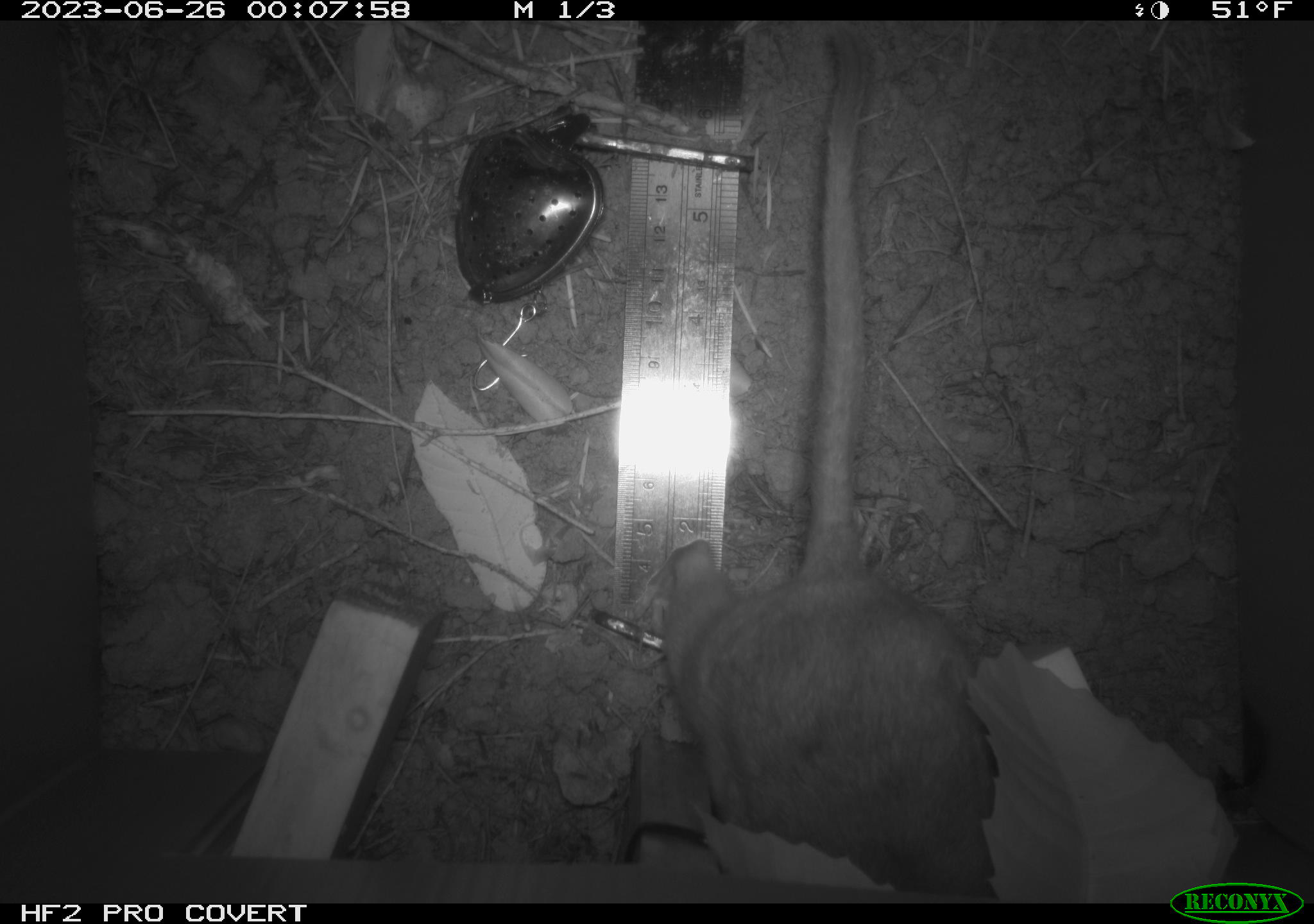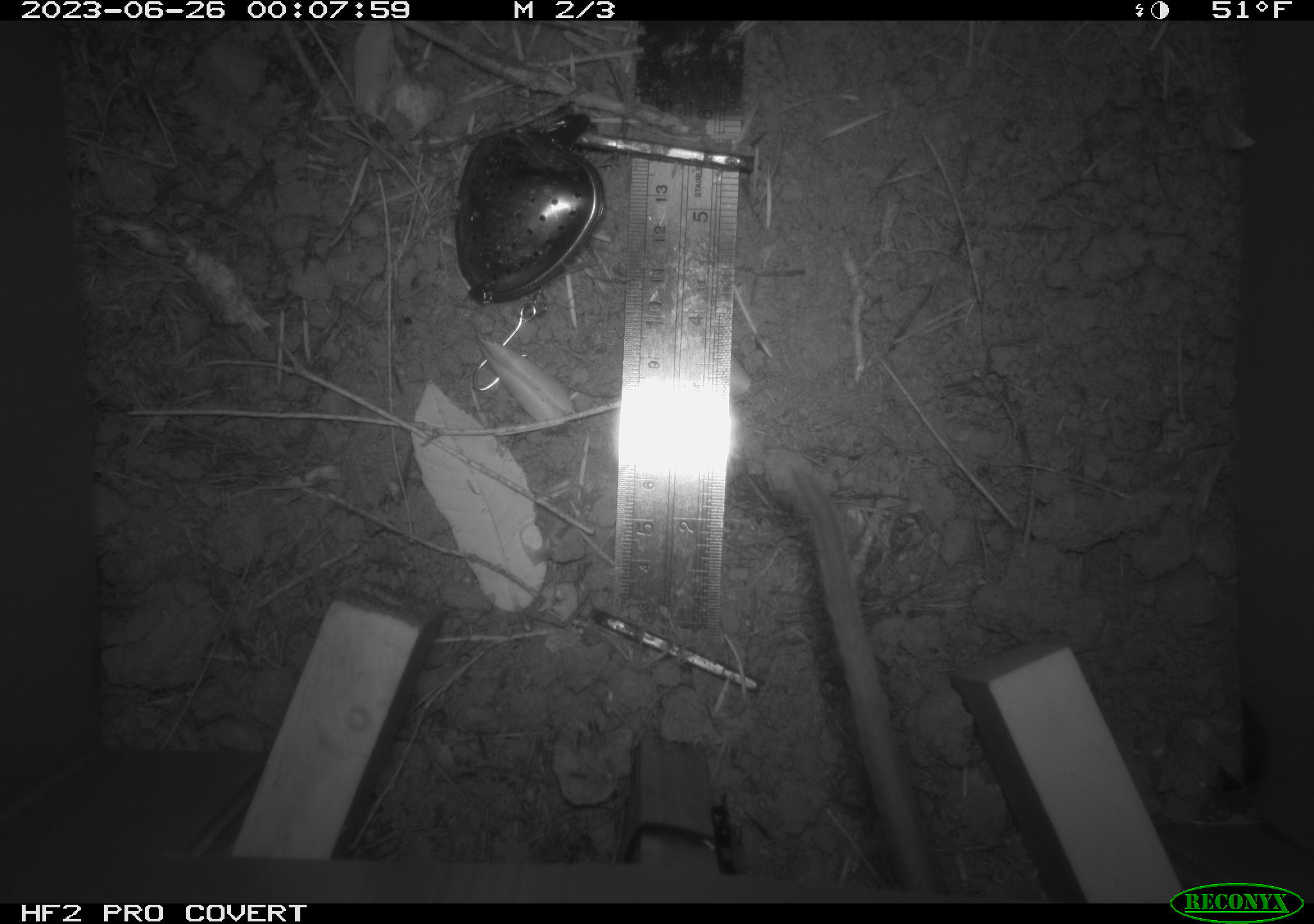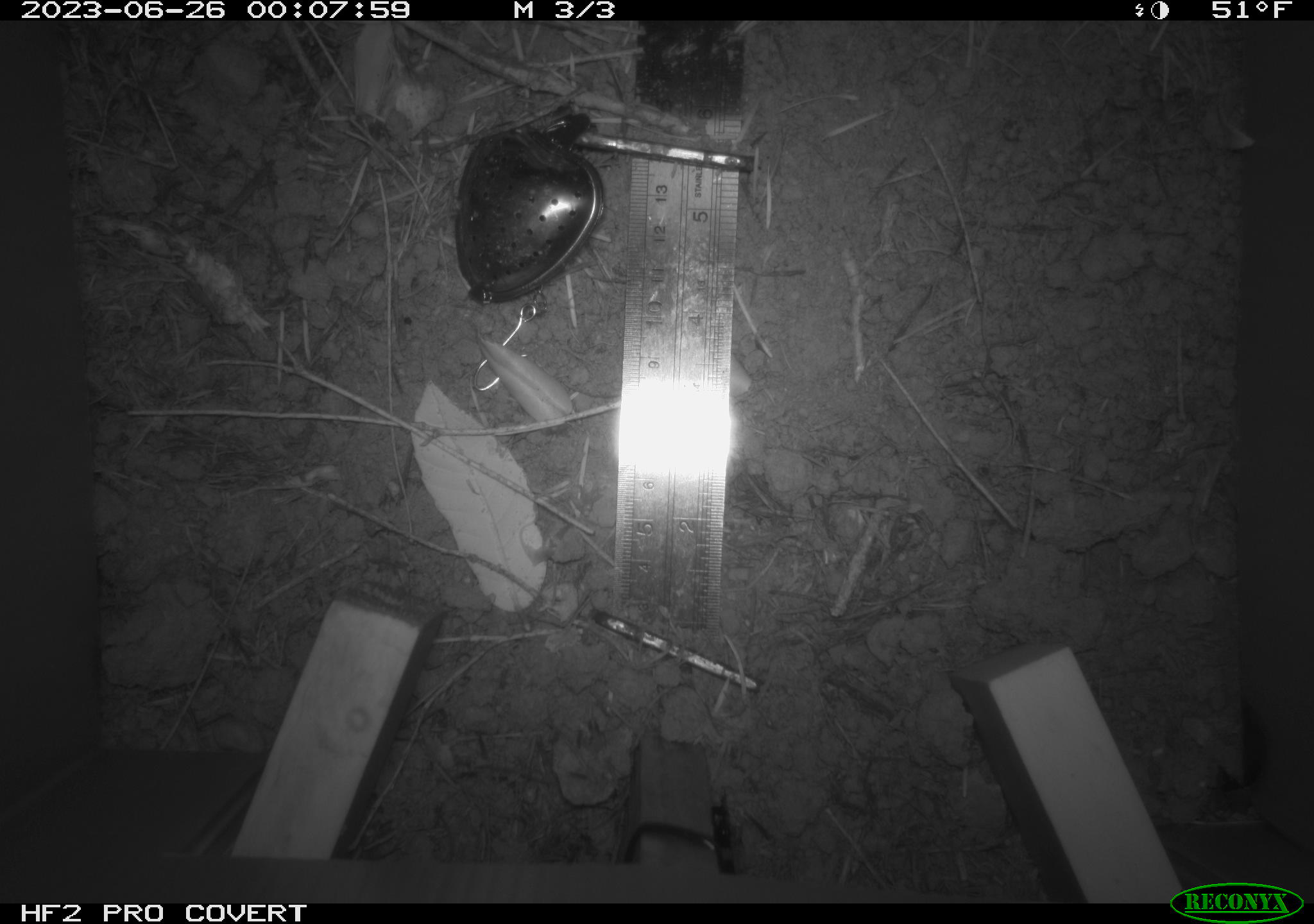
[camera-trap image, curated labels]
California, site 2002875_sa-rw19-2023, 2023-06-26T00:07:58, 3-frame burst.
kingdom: Animalia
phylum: Chordata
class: Mammalia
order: Rodentia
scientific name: Rodentia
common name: mouse species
Mouse species (Rodentia).